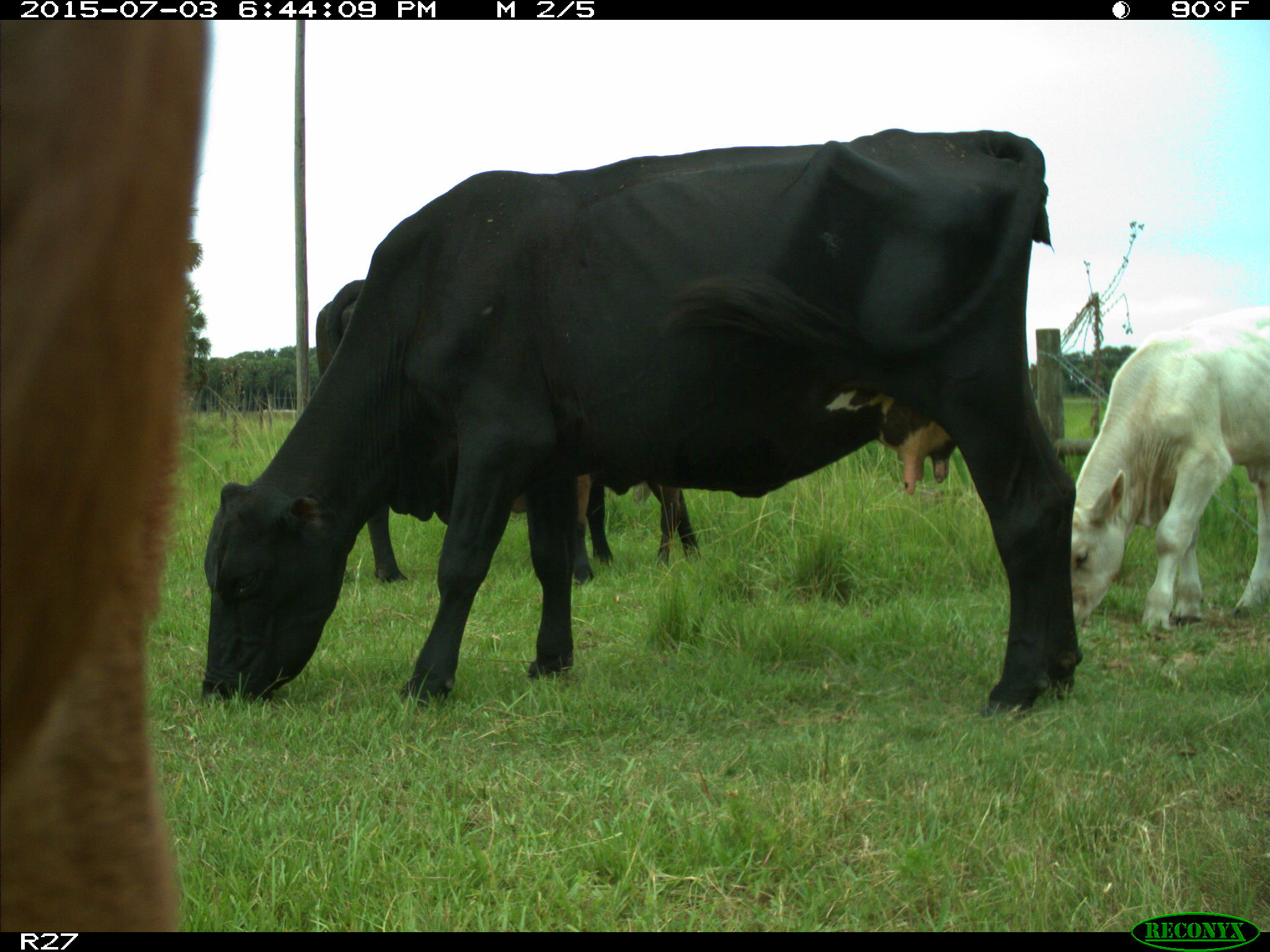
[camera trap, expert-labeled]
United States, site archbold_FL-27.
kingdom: Animalia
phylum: Chordata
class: Mammalia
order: Artiodactyla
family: Bovidae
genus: Bos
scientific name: Bos taurus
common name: domestic cow